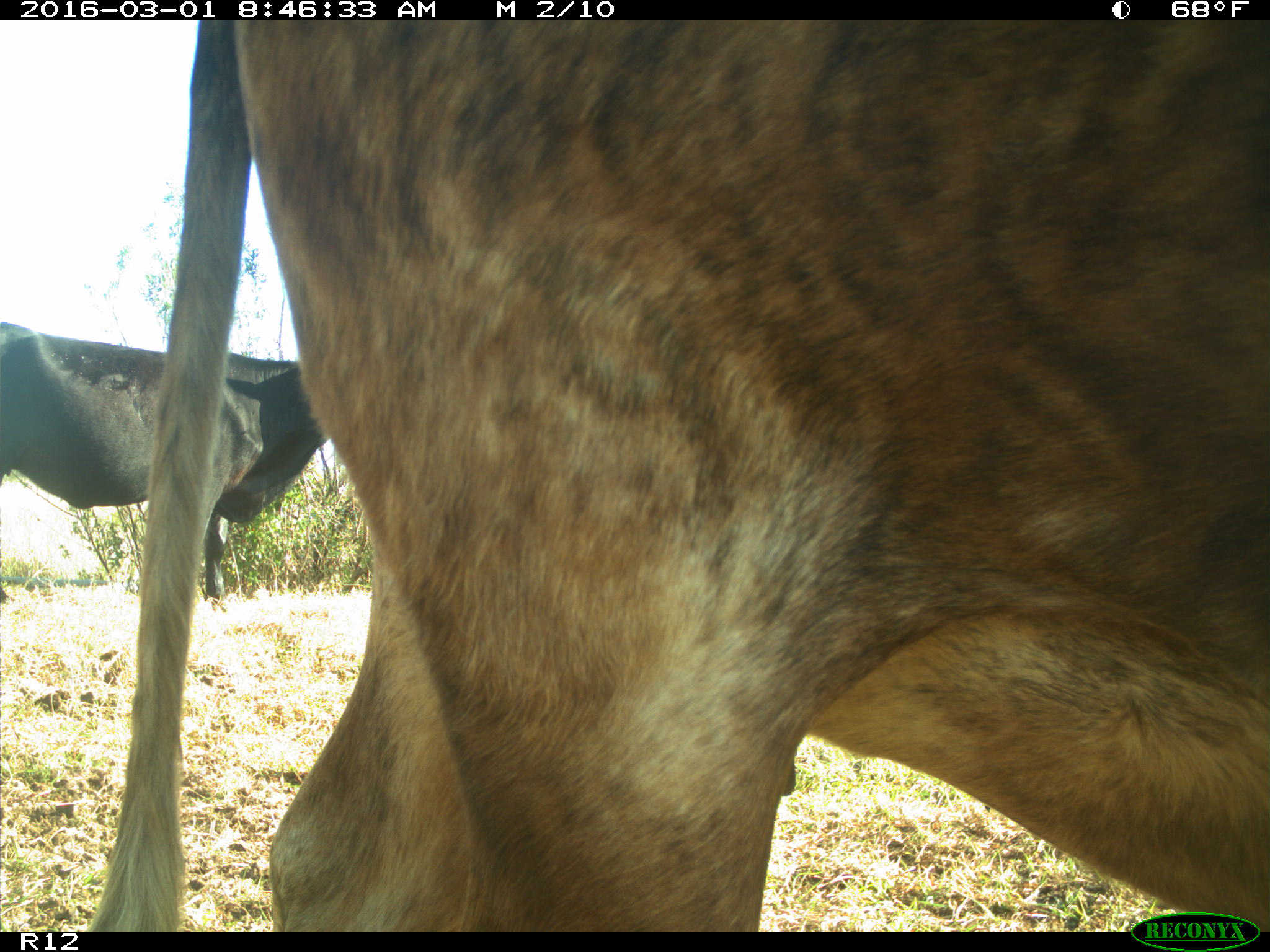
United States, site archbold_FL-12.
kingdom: Animalia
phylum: Chordata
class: Mammalia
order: Artiodactyla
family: Bovidae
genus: Bos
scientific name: Bos taurus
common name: domestic cow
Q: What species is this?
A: Bos taurus (domestic cow).